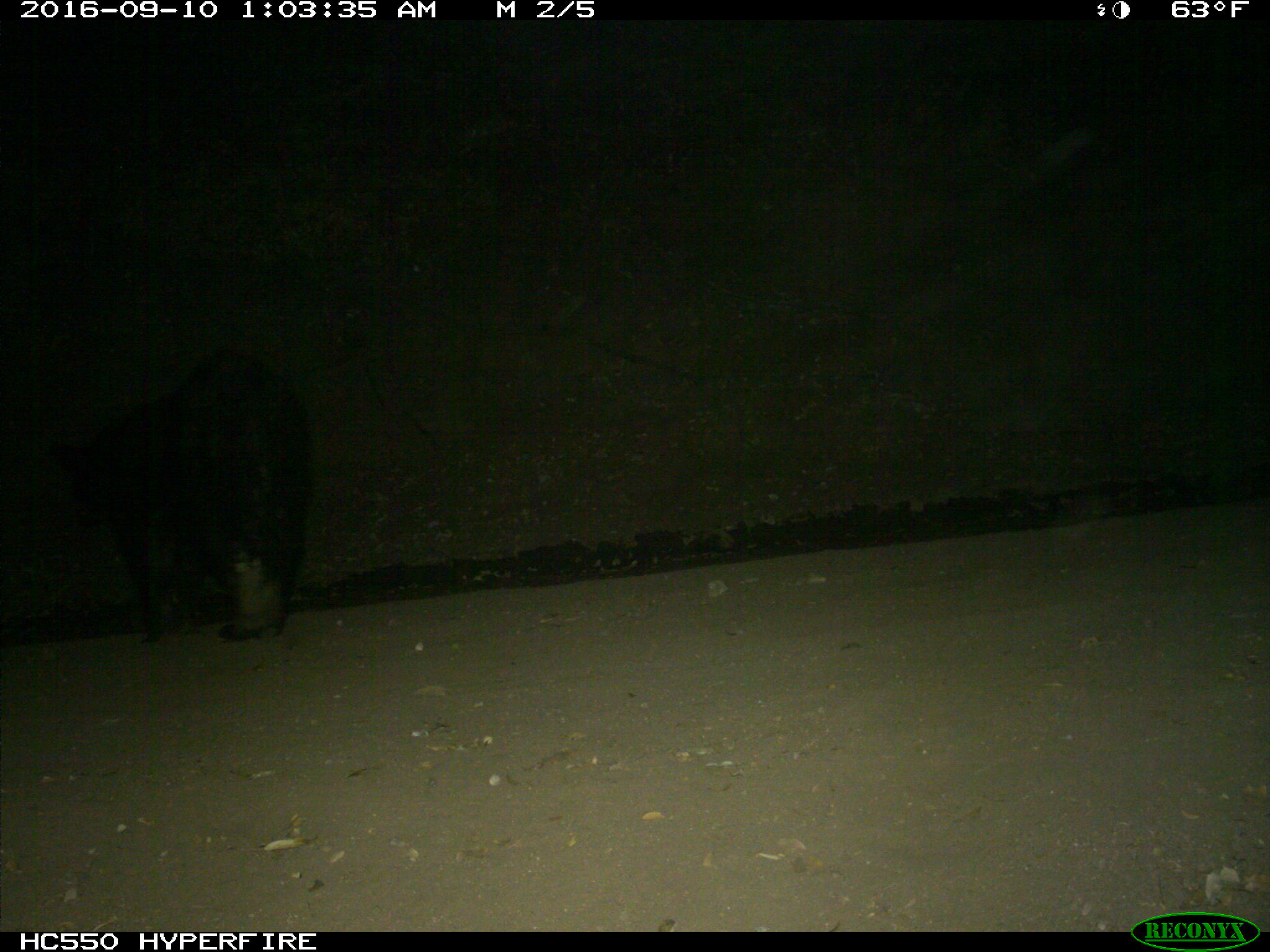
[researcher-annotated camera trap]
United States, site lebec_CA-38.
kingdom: Animalia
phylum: Chordata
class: Mammalia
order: Carnivora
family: Ursidae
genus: Ursus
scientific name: Ursus americanus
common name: american black bear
Ursus americanus (american black bear).